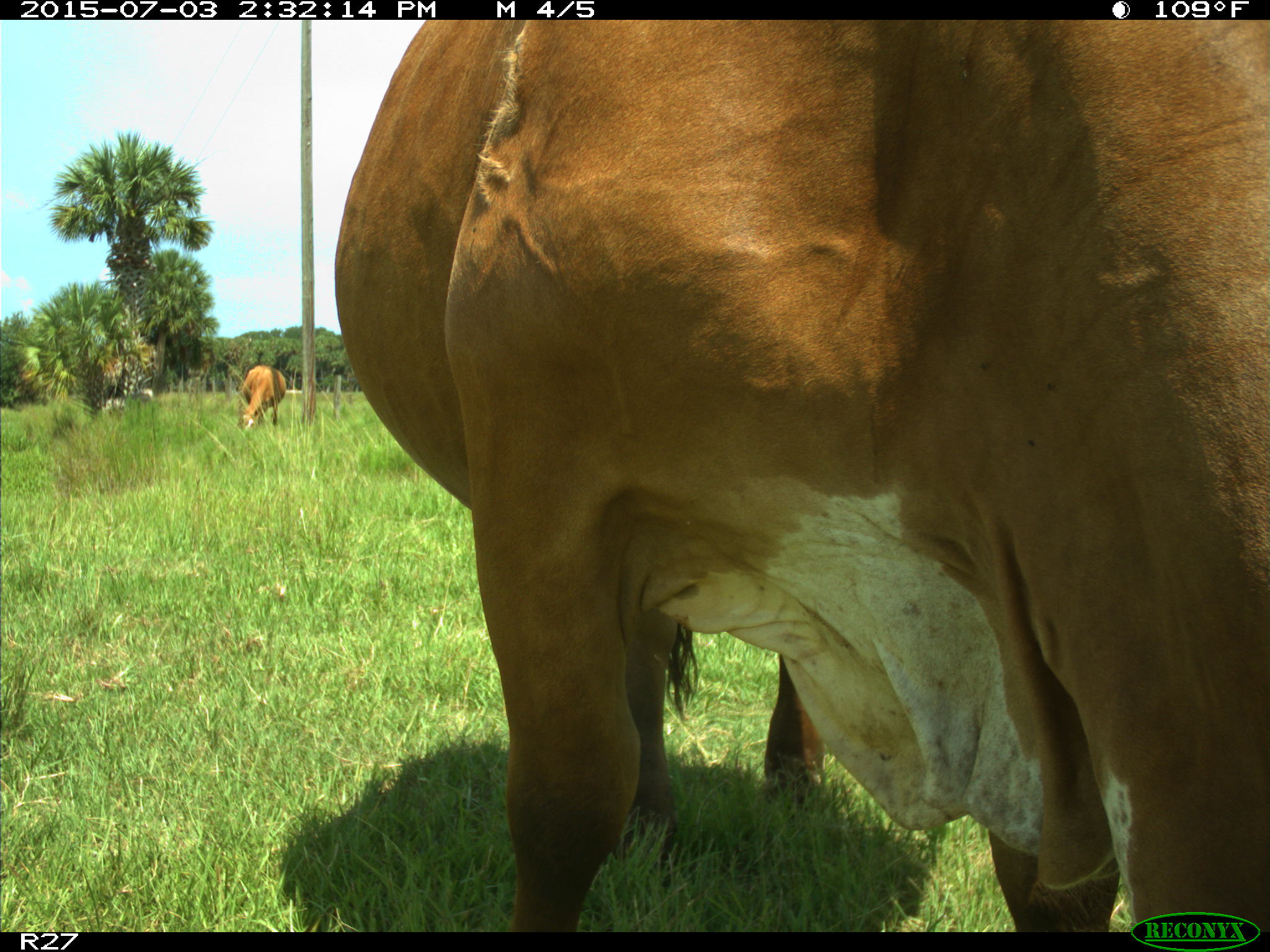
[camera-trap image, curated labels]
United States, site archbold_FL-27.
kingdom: Animalia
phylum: Chordata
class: Mammalia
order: Artiodactyla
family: Bovidae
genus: Bos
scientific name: Bos taurus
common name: domestic cow